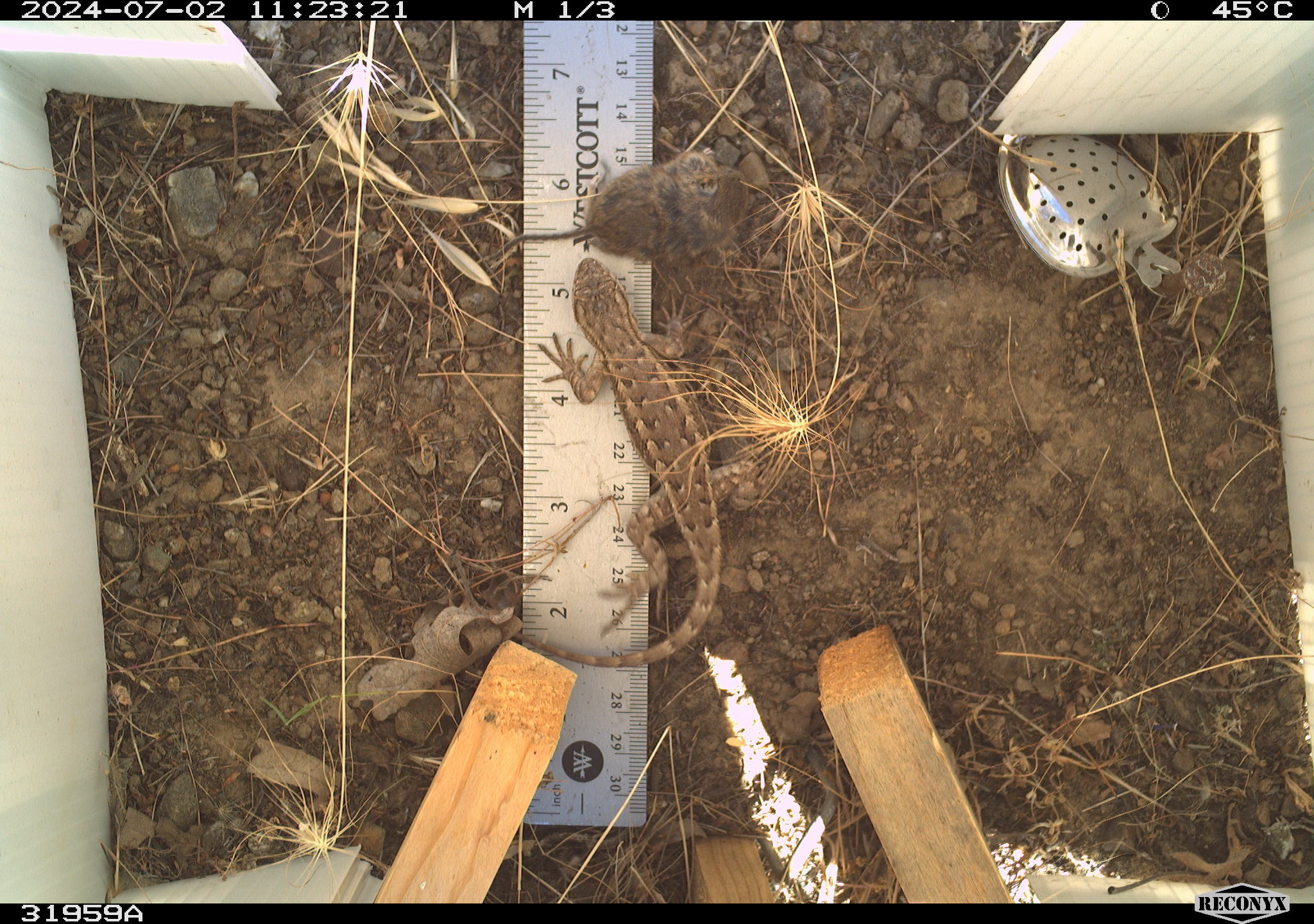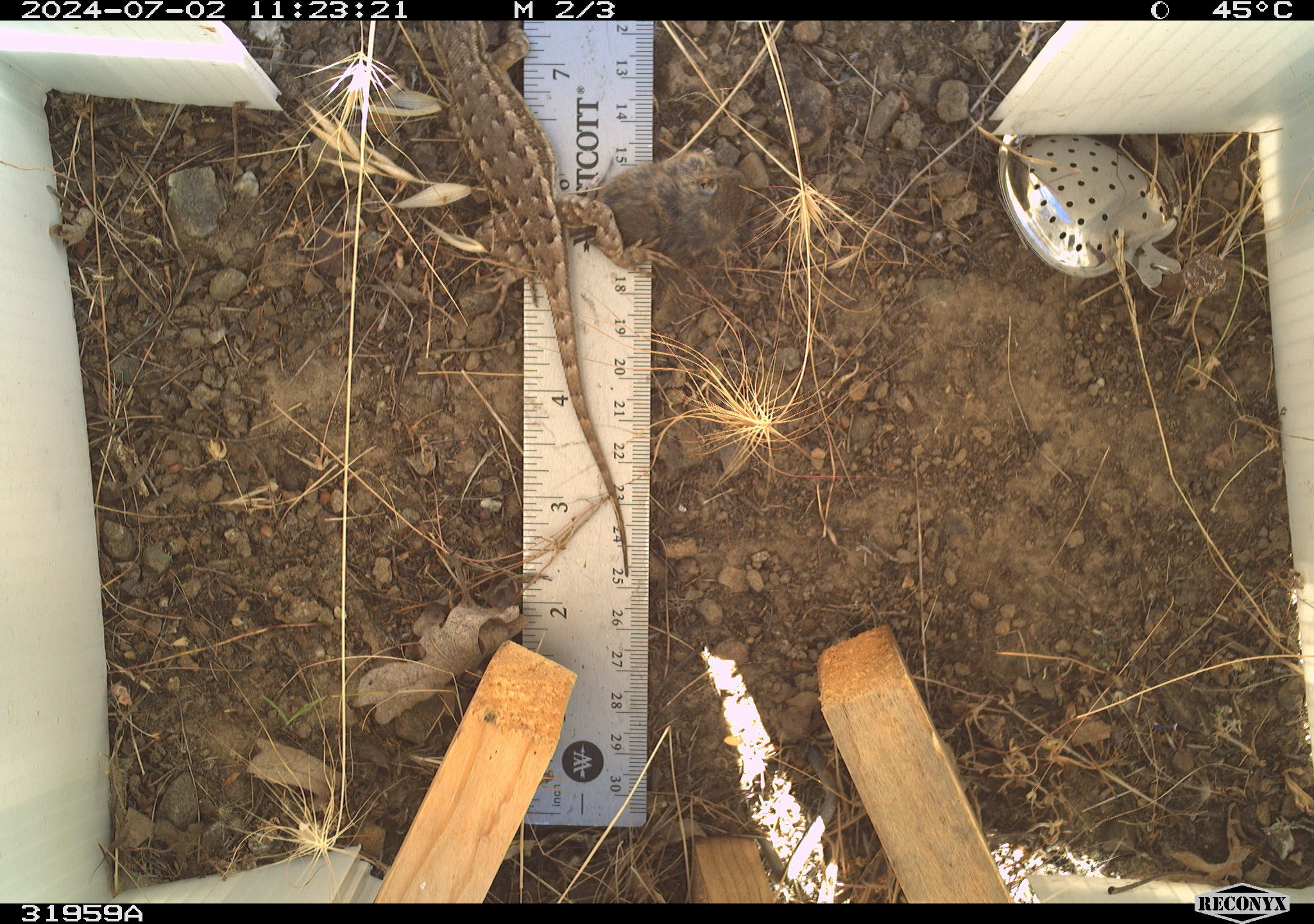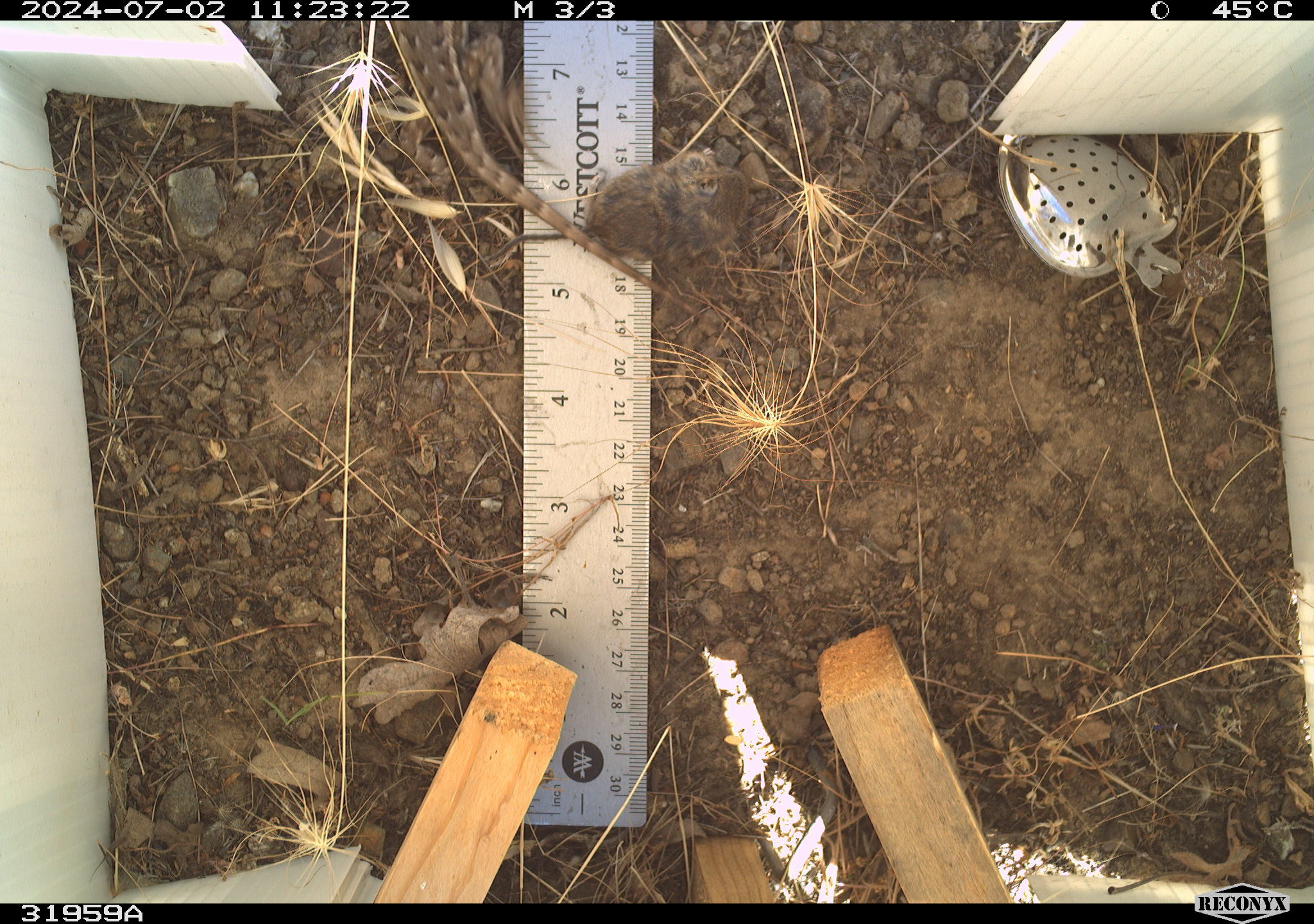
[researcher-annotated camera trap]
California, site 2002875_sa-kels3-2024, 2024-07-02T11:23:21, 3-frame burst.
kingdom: Animalia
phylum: Chordata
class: Reptilia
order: Squamata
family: Phrynosomatidae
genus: Sceloporus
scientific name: Sceloporus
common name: spiny lizards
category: sceloporus species